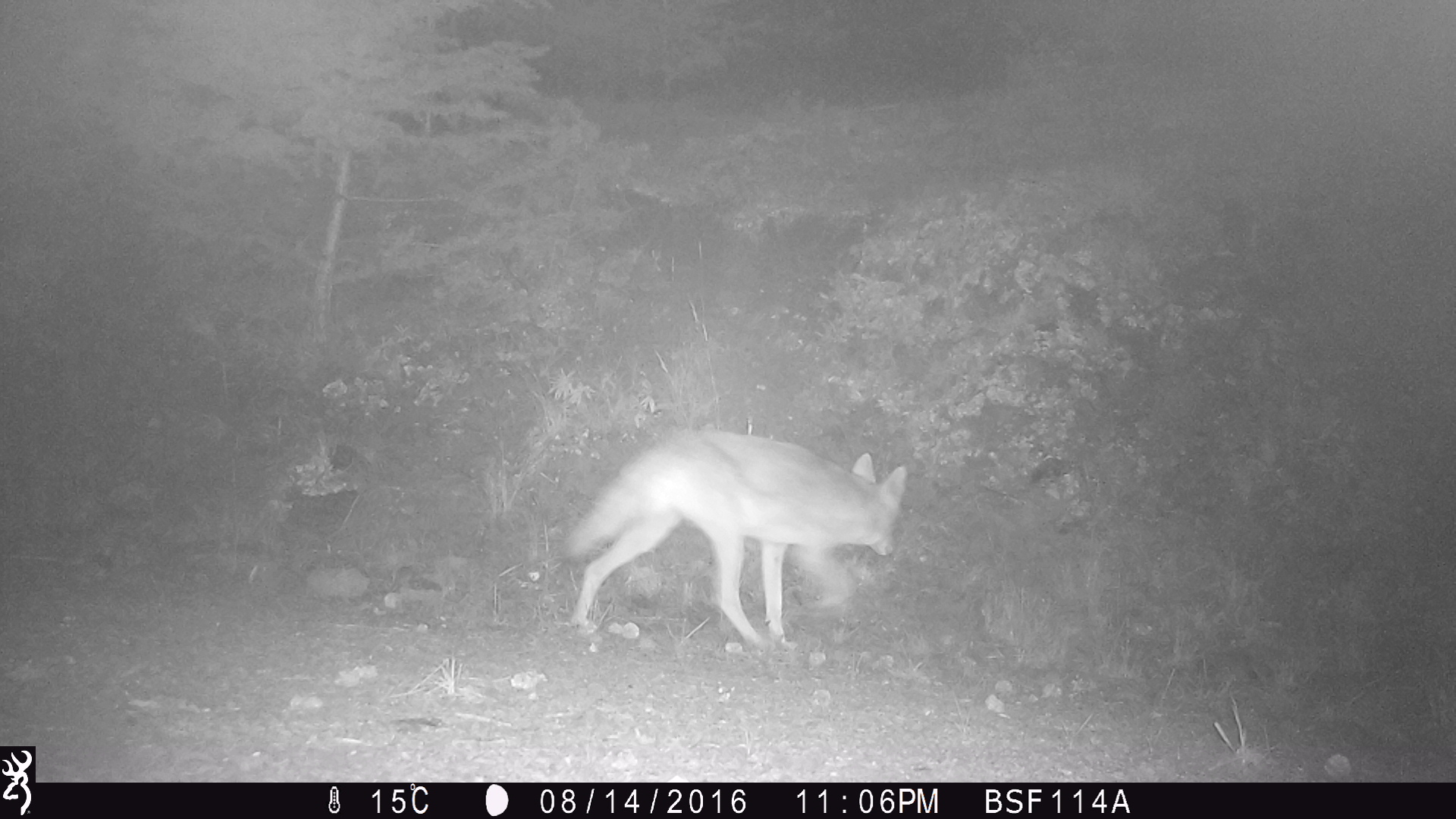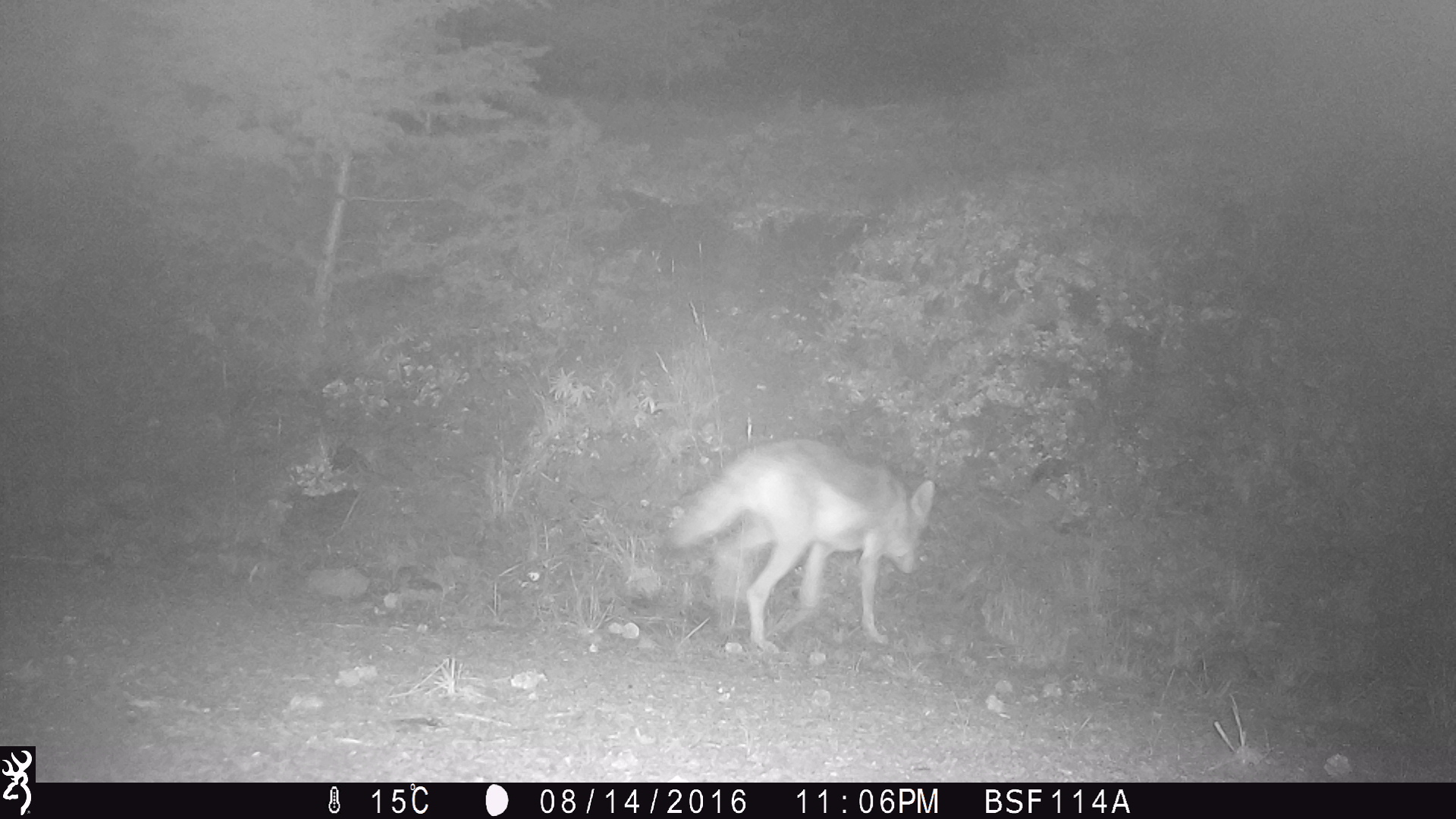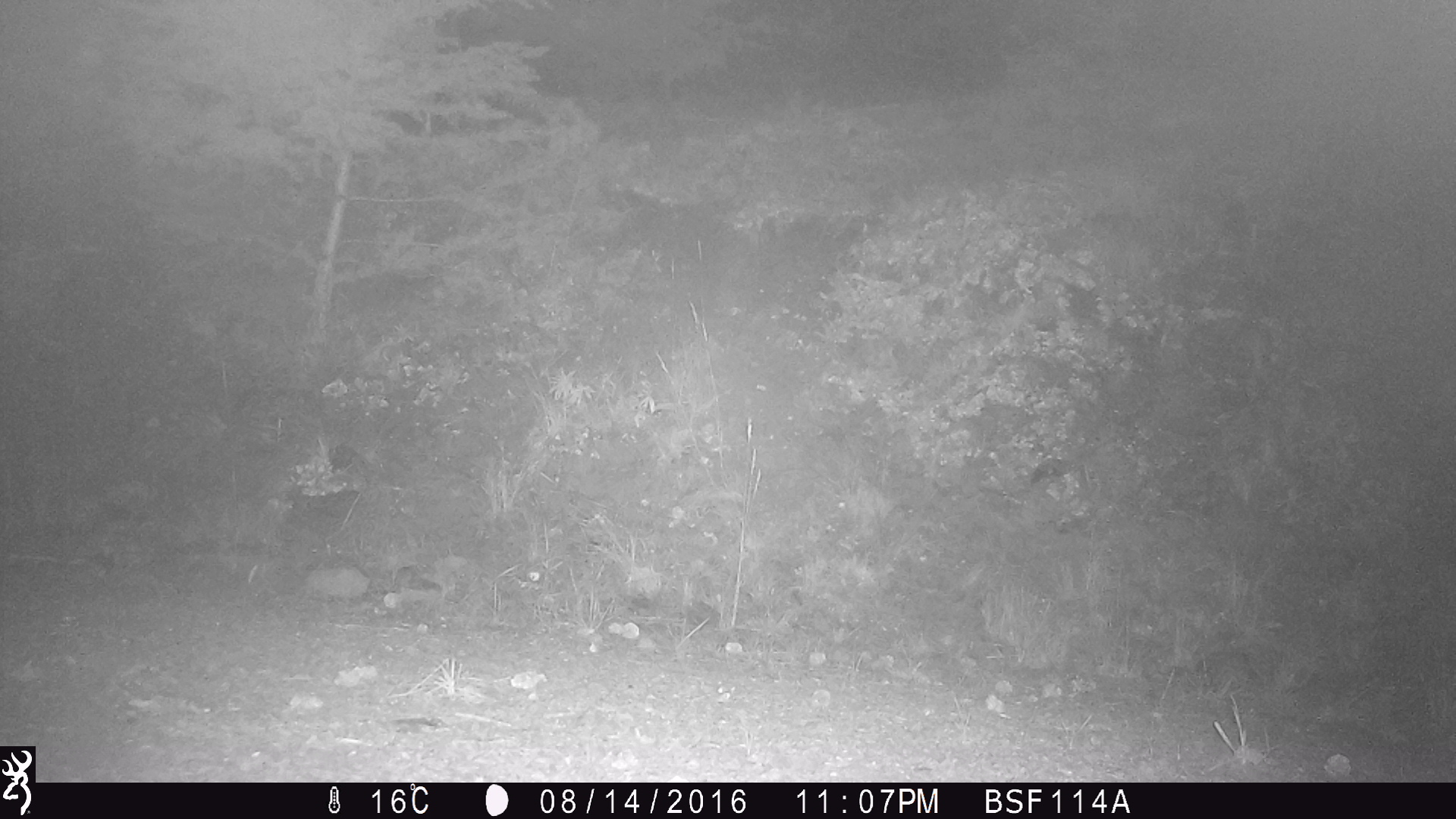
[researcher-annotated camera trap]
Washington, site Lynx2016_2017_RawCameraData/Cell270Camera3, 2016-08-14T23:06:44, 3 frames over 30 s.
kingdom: Animalia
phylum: Chordata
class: Mammalia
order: Carnivora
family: Canidae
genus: Canis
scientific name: Canis latrans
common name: coyote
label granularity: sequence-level